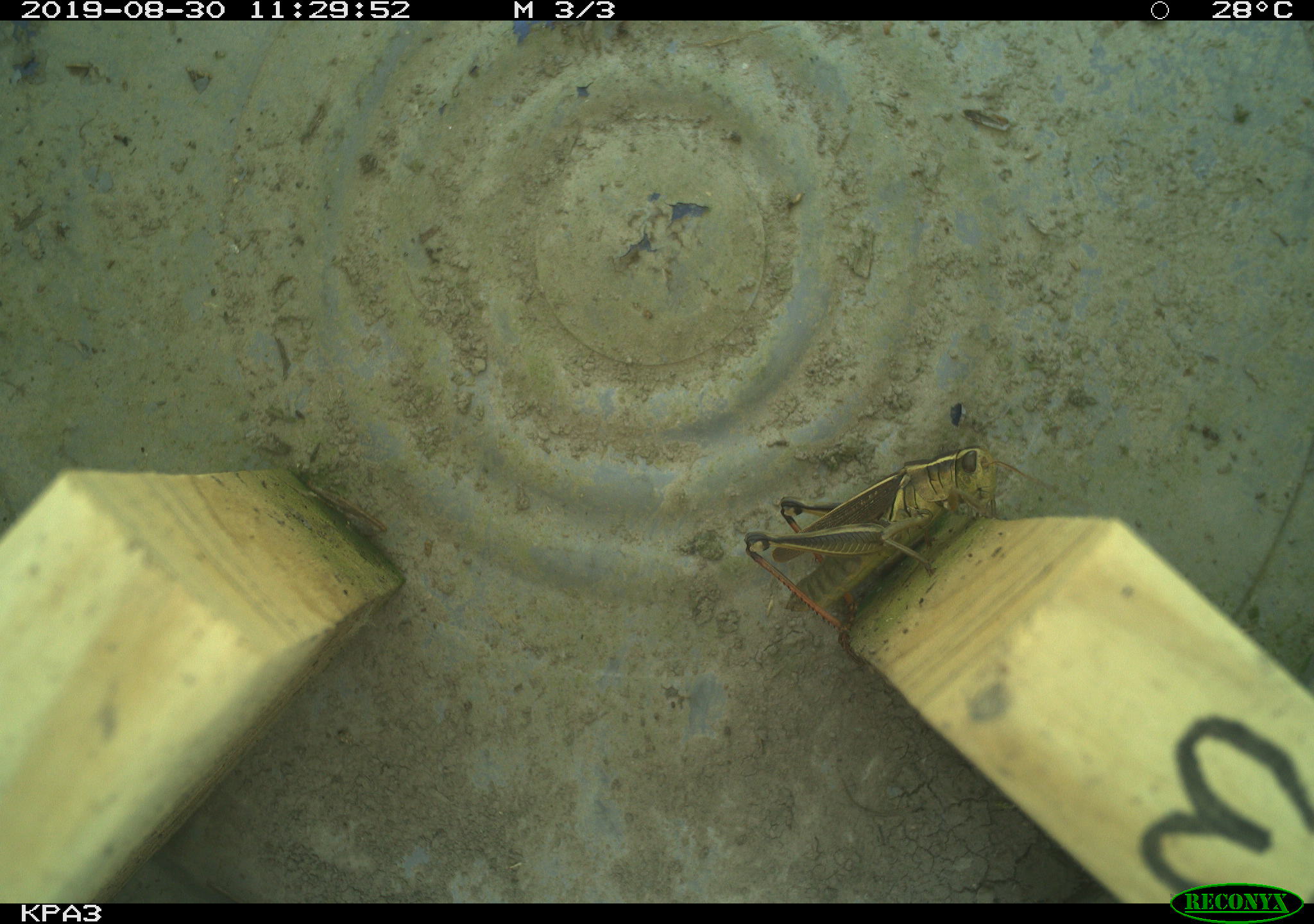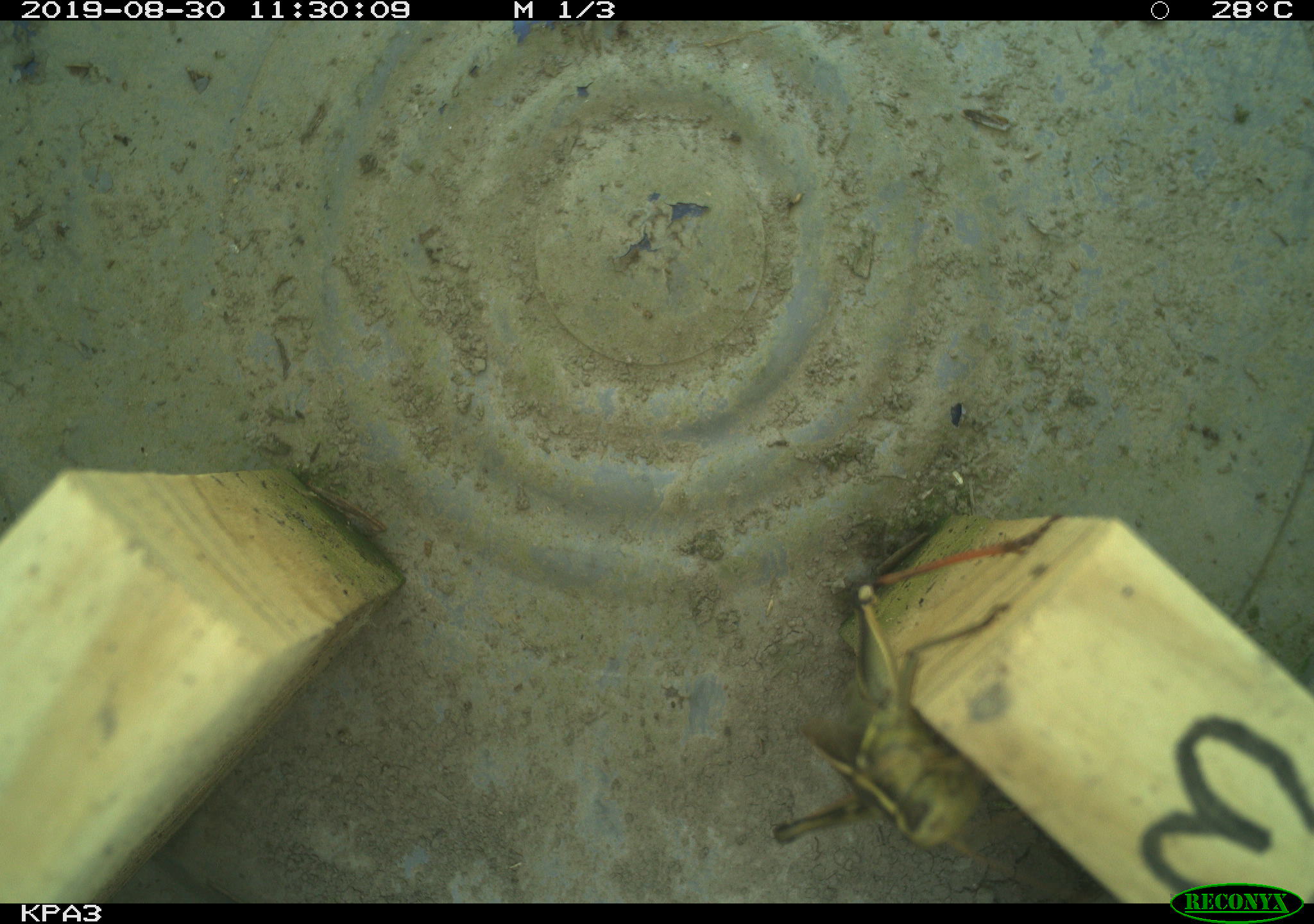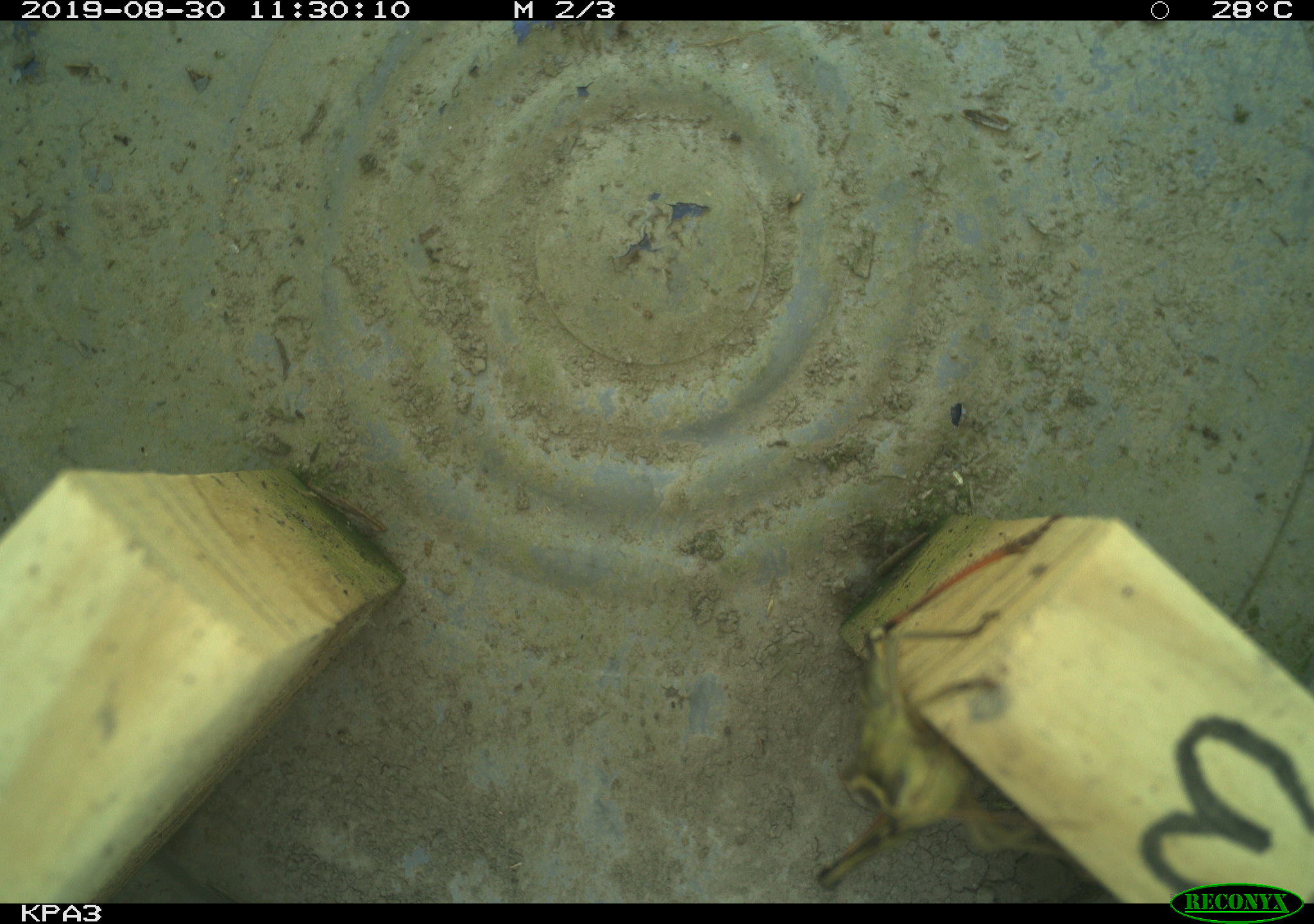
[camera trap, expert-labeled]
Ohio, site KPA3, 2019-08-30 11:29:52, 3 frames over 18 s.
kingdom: Animalia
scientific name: Animalia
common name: animal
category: invertebrate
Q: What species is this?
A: Invertebrate (animal) (Animalia).